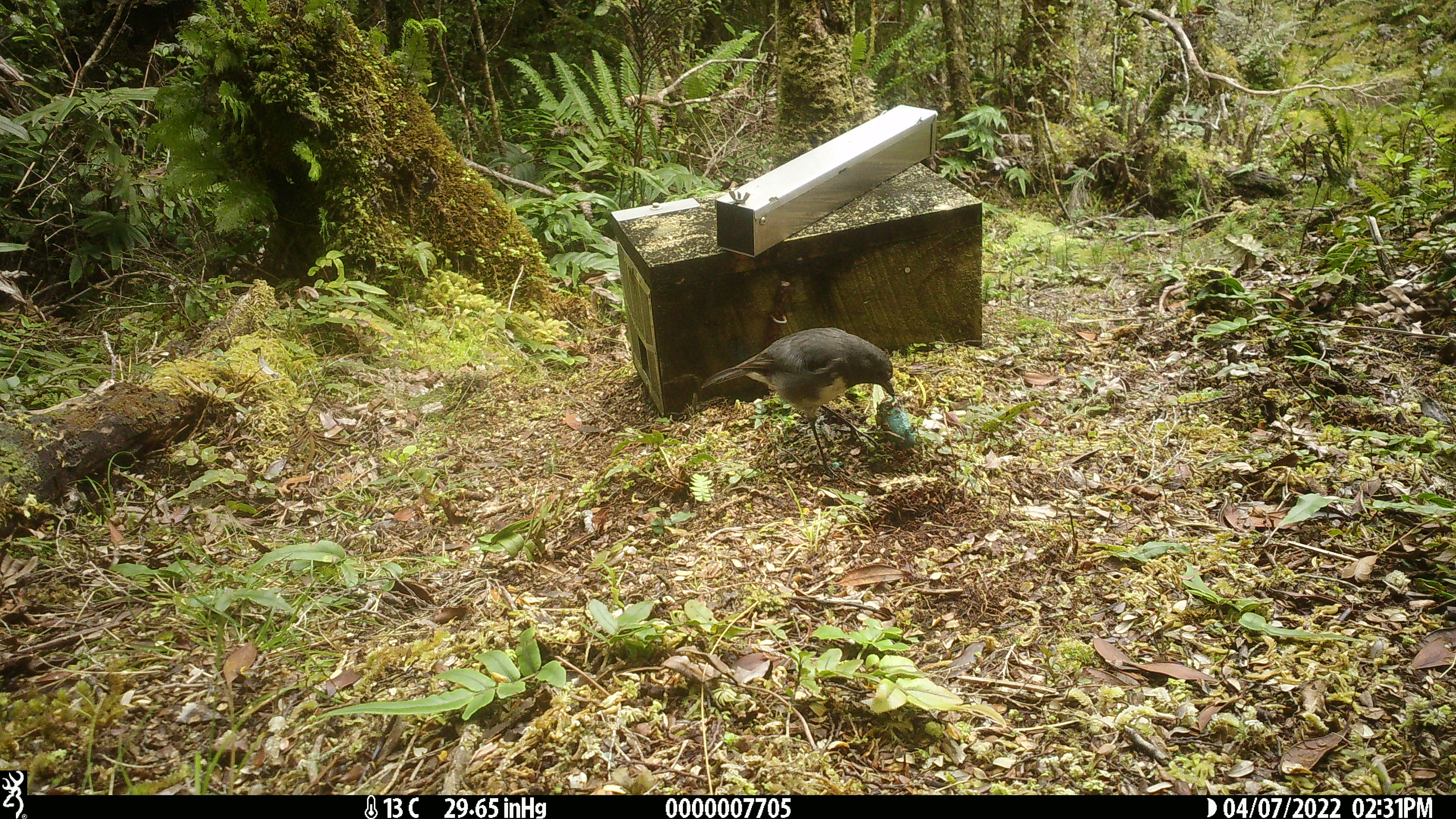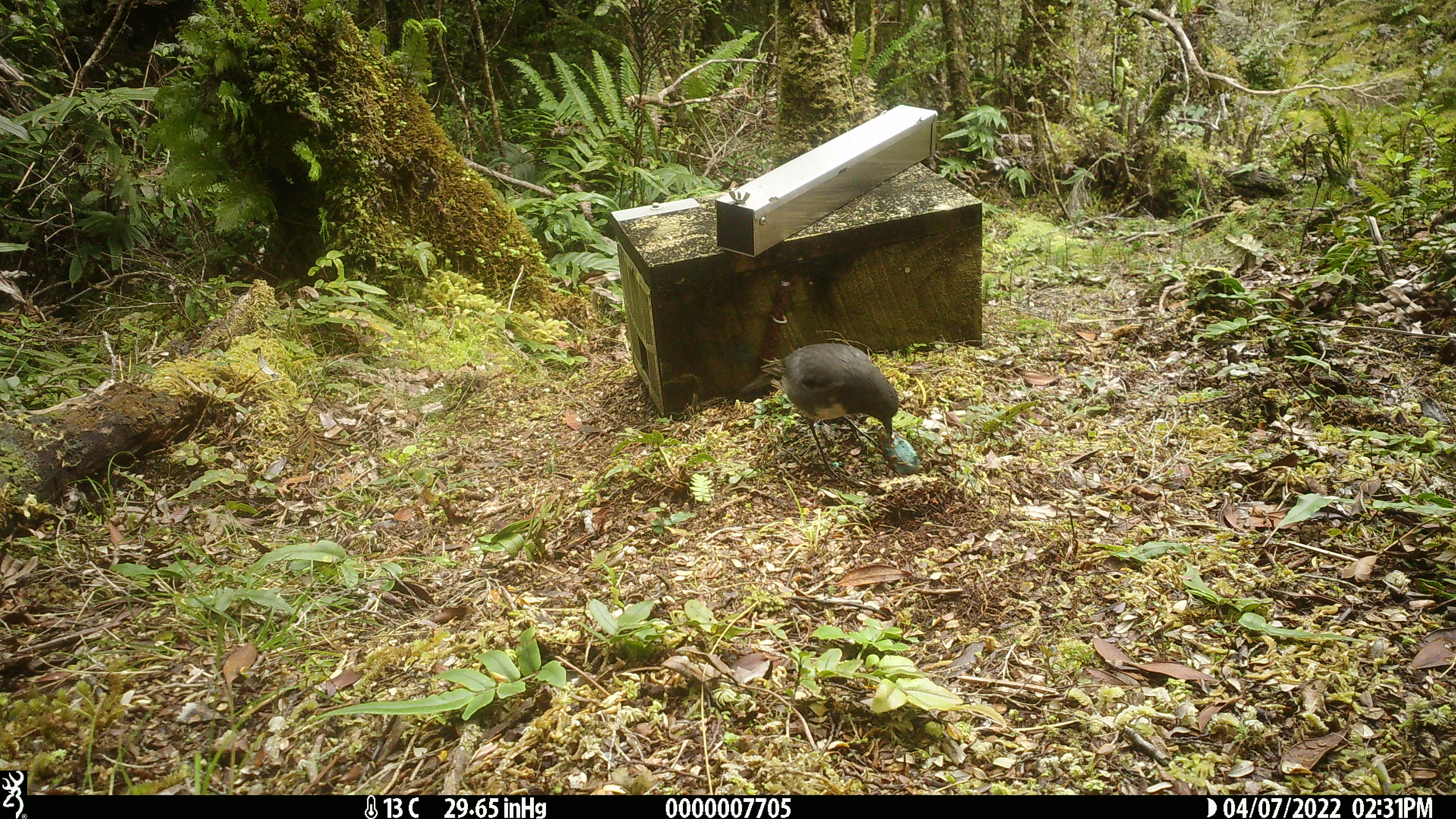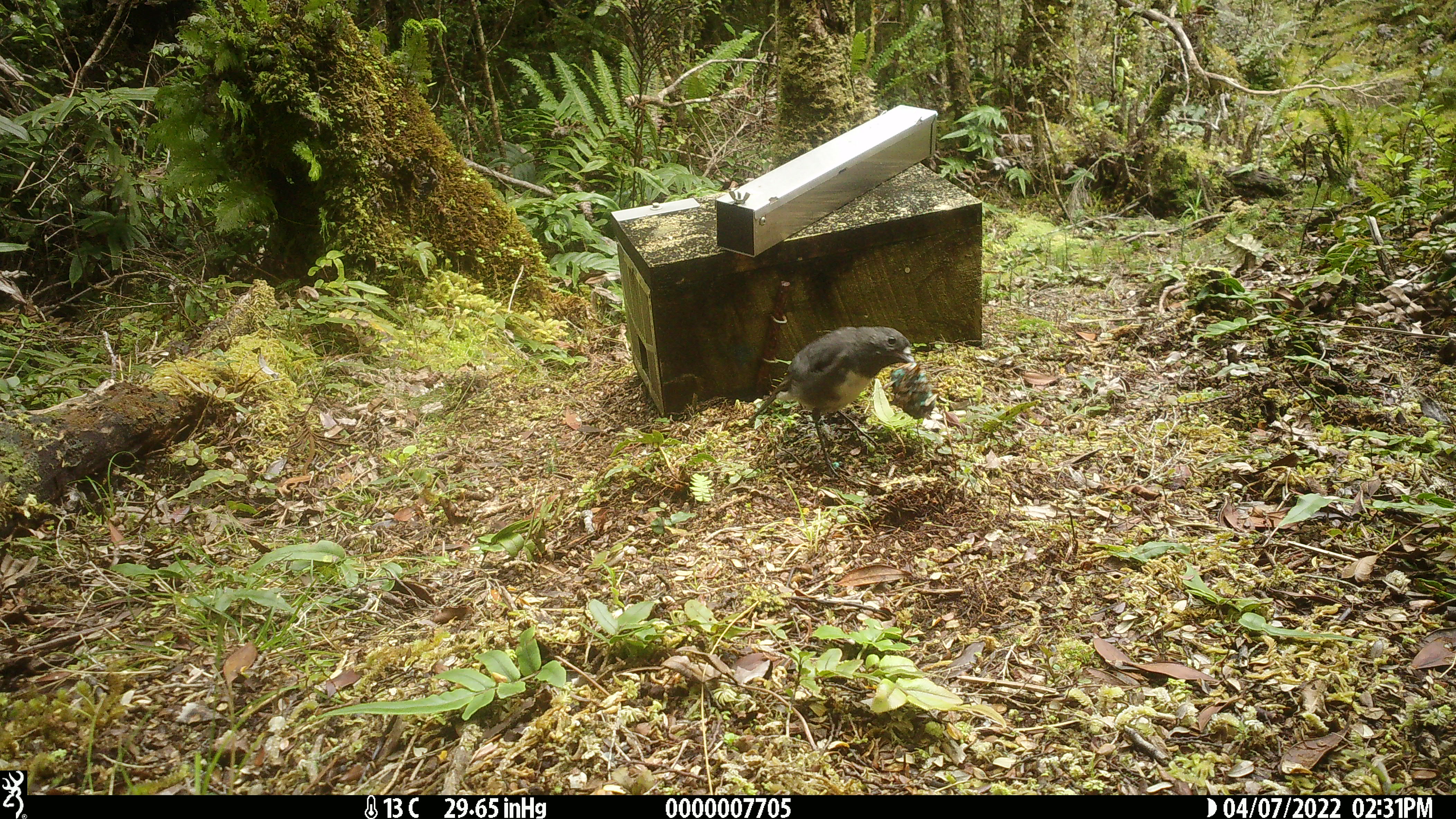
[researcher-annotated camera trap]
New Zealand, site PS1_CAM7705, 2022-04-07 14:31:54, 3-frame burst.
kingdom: Animalia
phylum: Chordata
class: Aves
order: Passeriformes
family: Petroicidae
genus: Petroica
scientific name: Petroica australis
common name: new zealand robin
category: robin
Robin (new zealand robin) (Petroica australis).